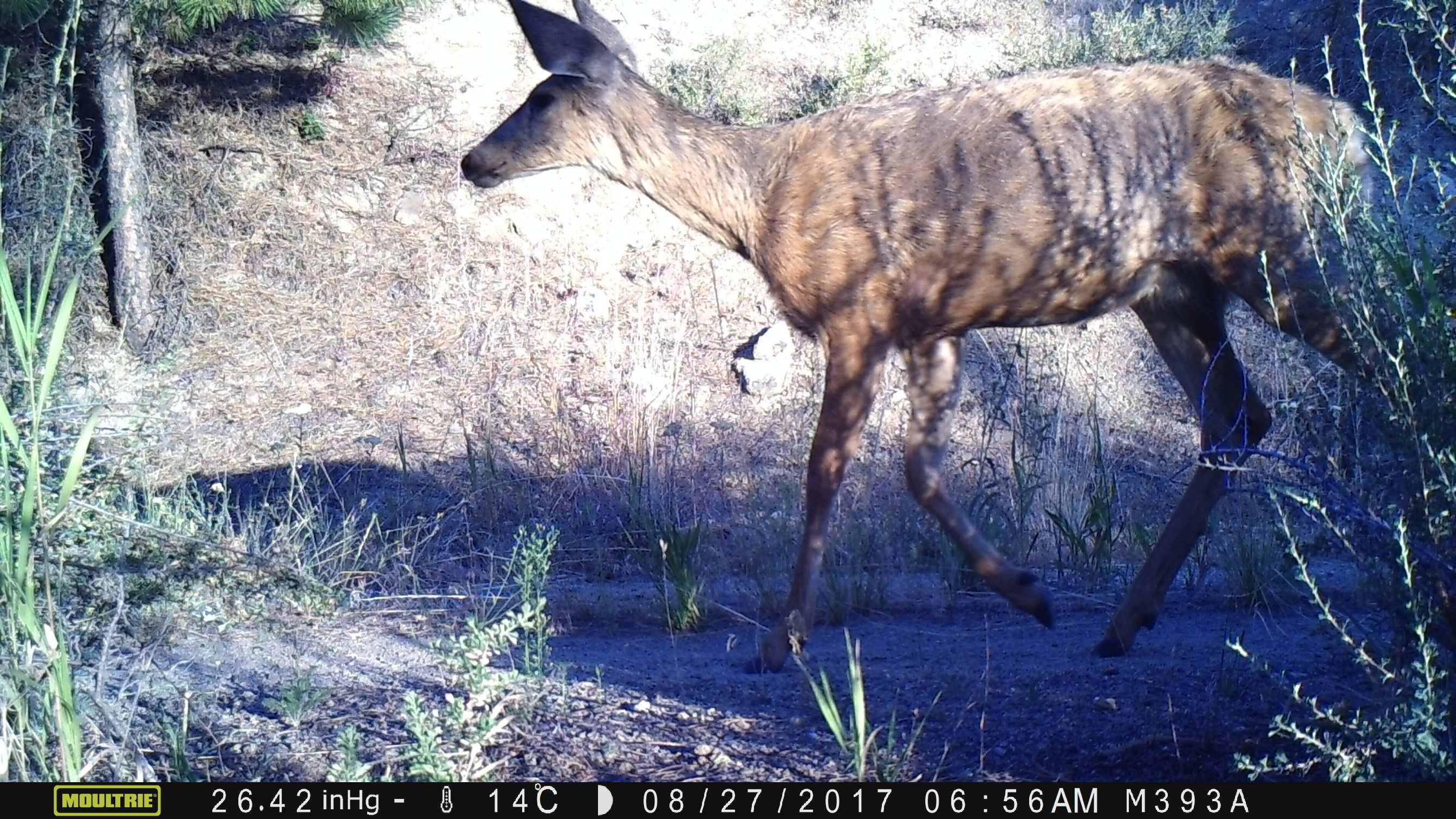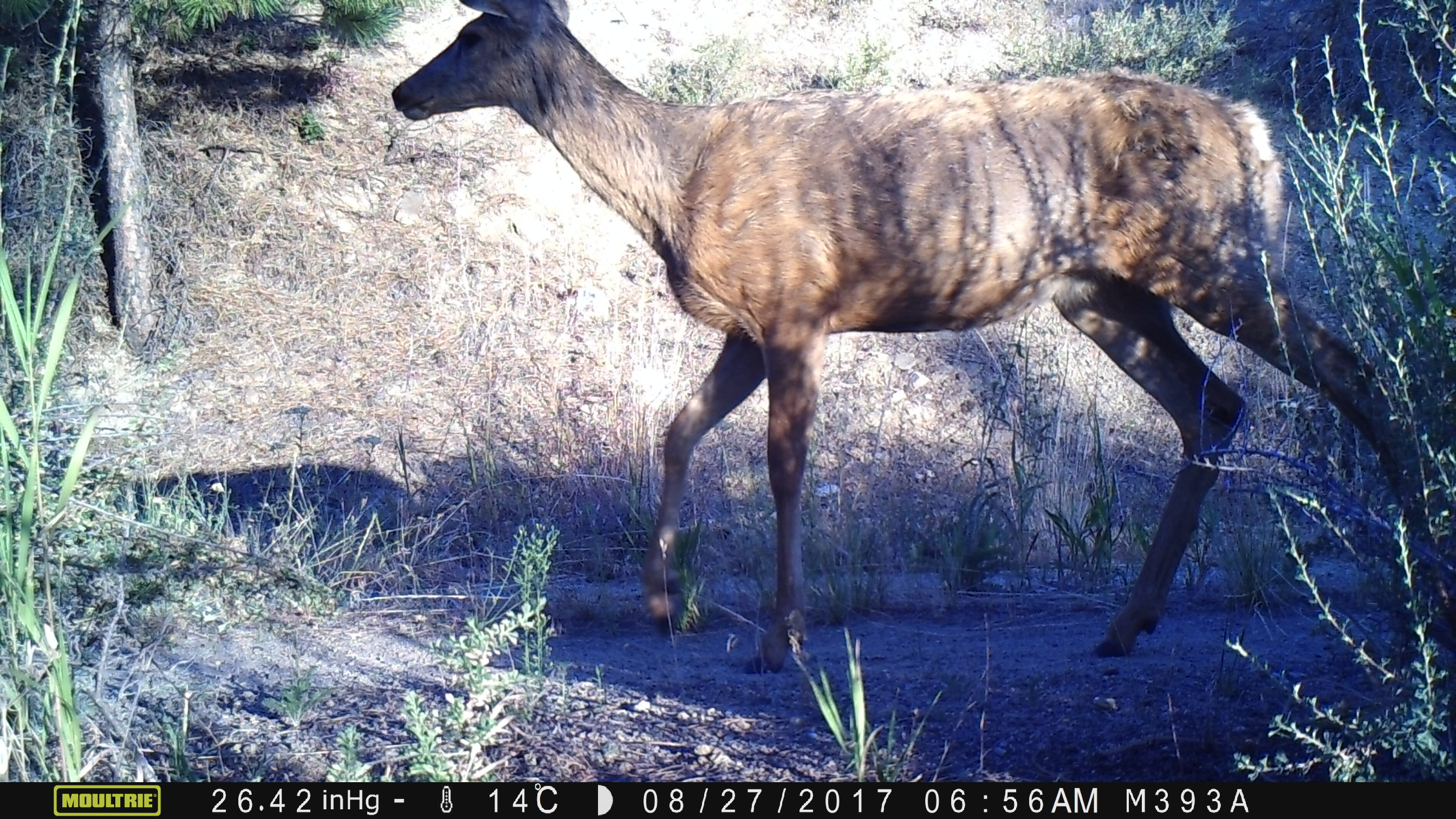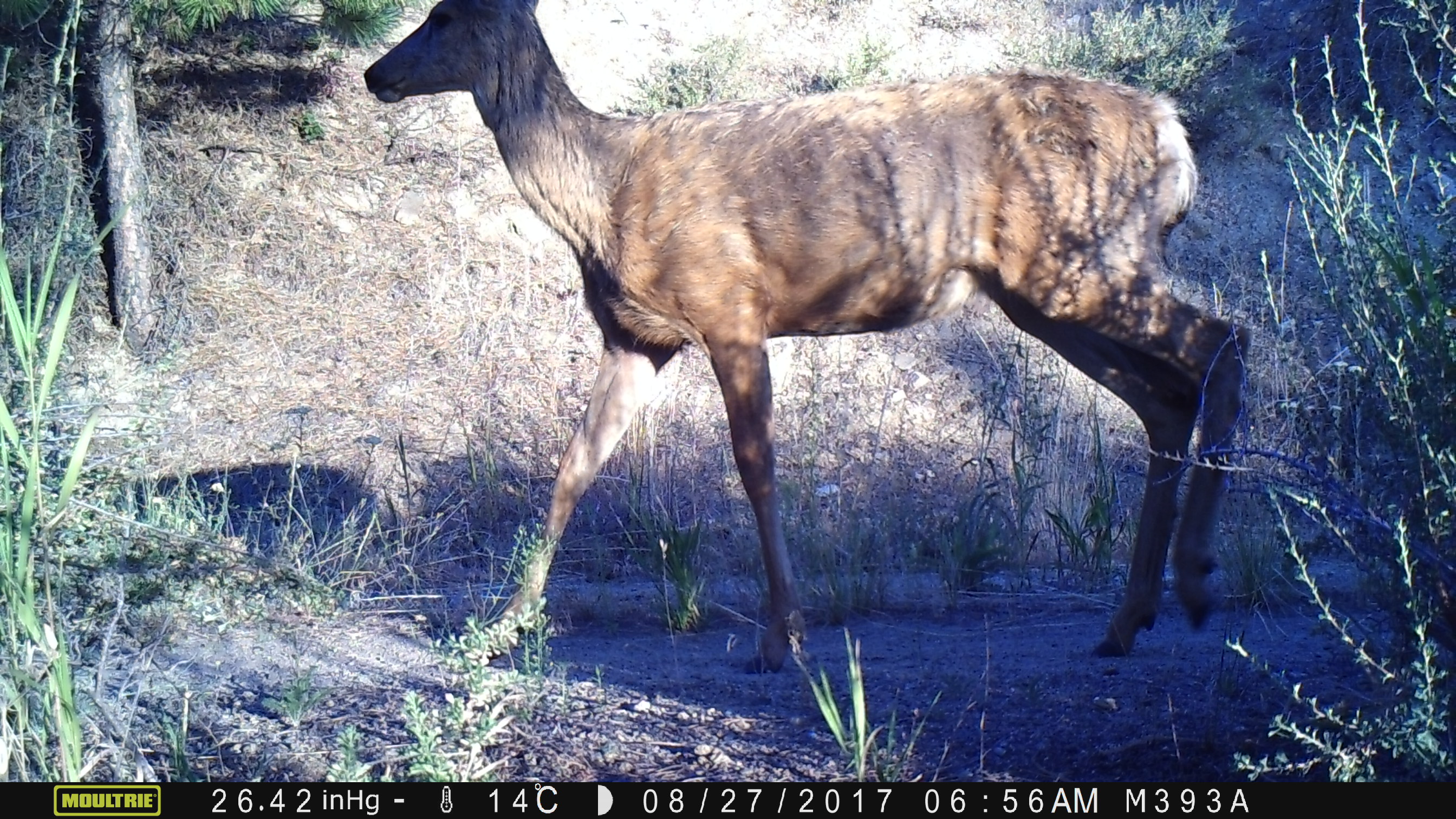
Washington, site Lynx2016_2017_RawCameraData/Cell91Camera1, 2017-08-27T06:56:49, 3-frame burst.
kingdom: Animalia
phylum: Chordata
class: Mammalia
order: Artiodactyla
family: Cervidae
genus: Odocoileus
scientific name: Odocoileus hemionus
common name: mule deer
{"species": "Odocoileus hemionus (mule deer)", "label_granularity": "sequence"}